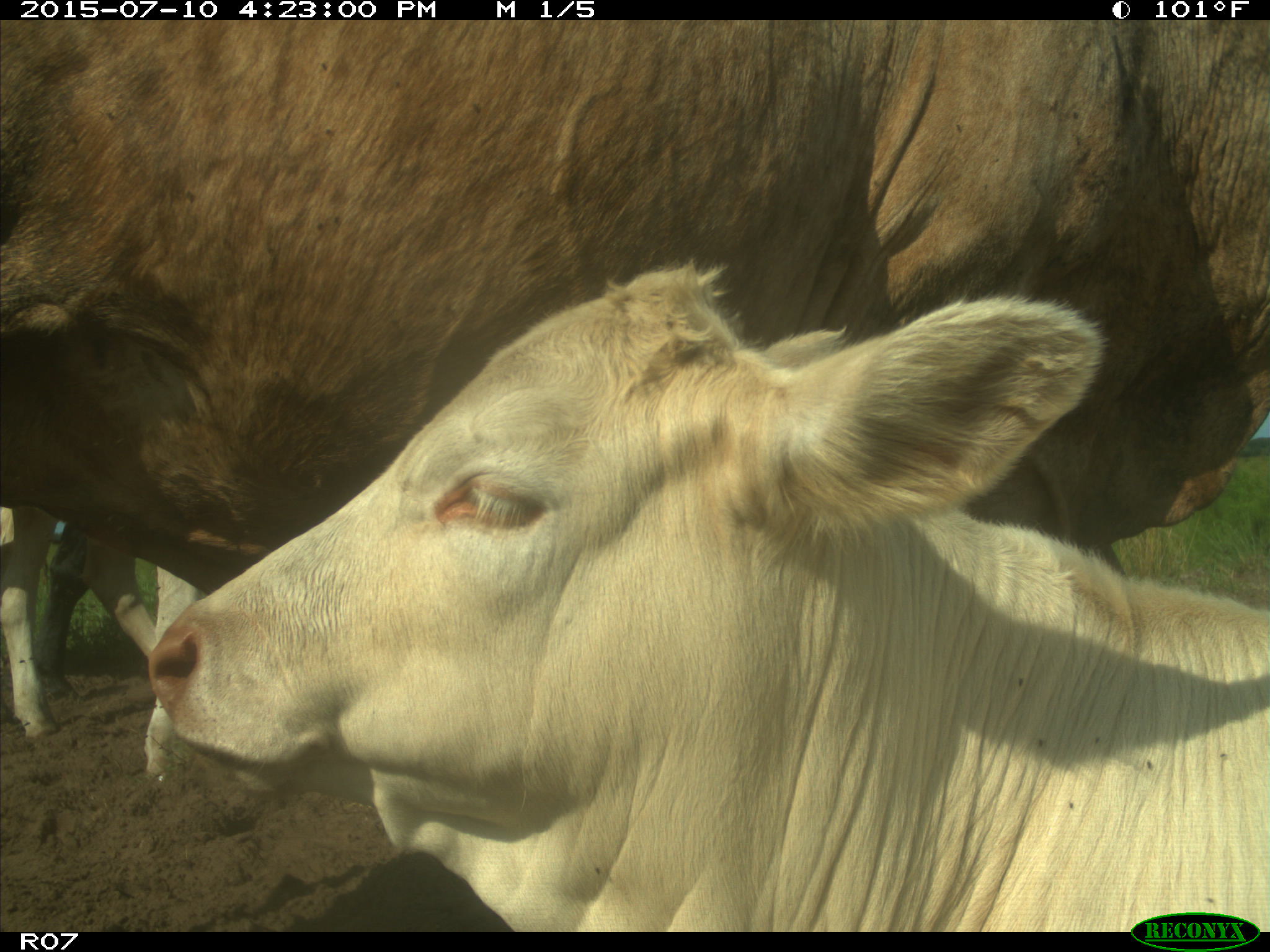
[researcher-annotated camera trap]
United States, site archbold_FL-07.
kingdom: Animalia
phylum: Chordata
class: Mammalia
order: Artiodactyla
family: Bovidae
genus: Bos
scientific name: Bos taurus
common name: domestic cow